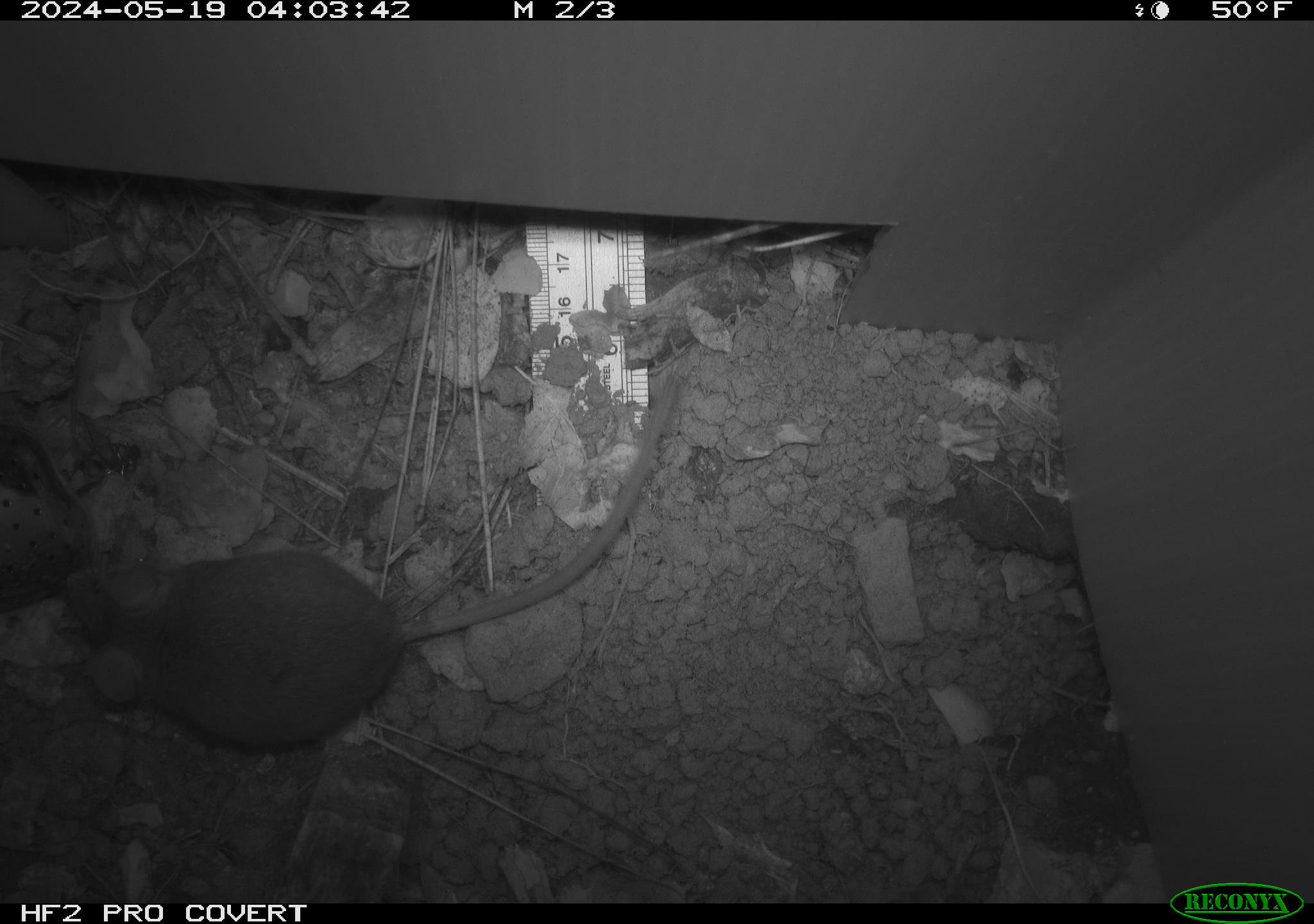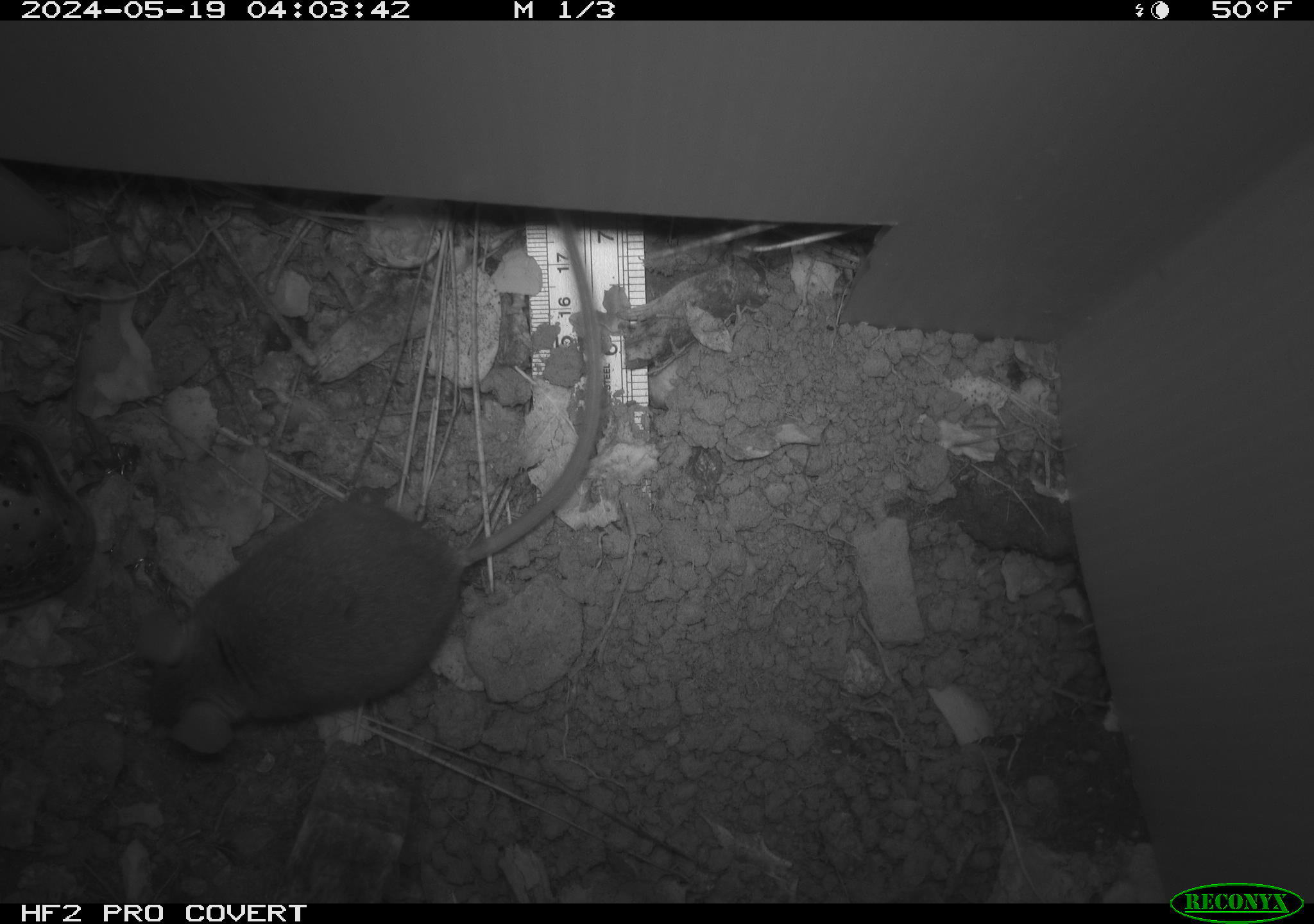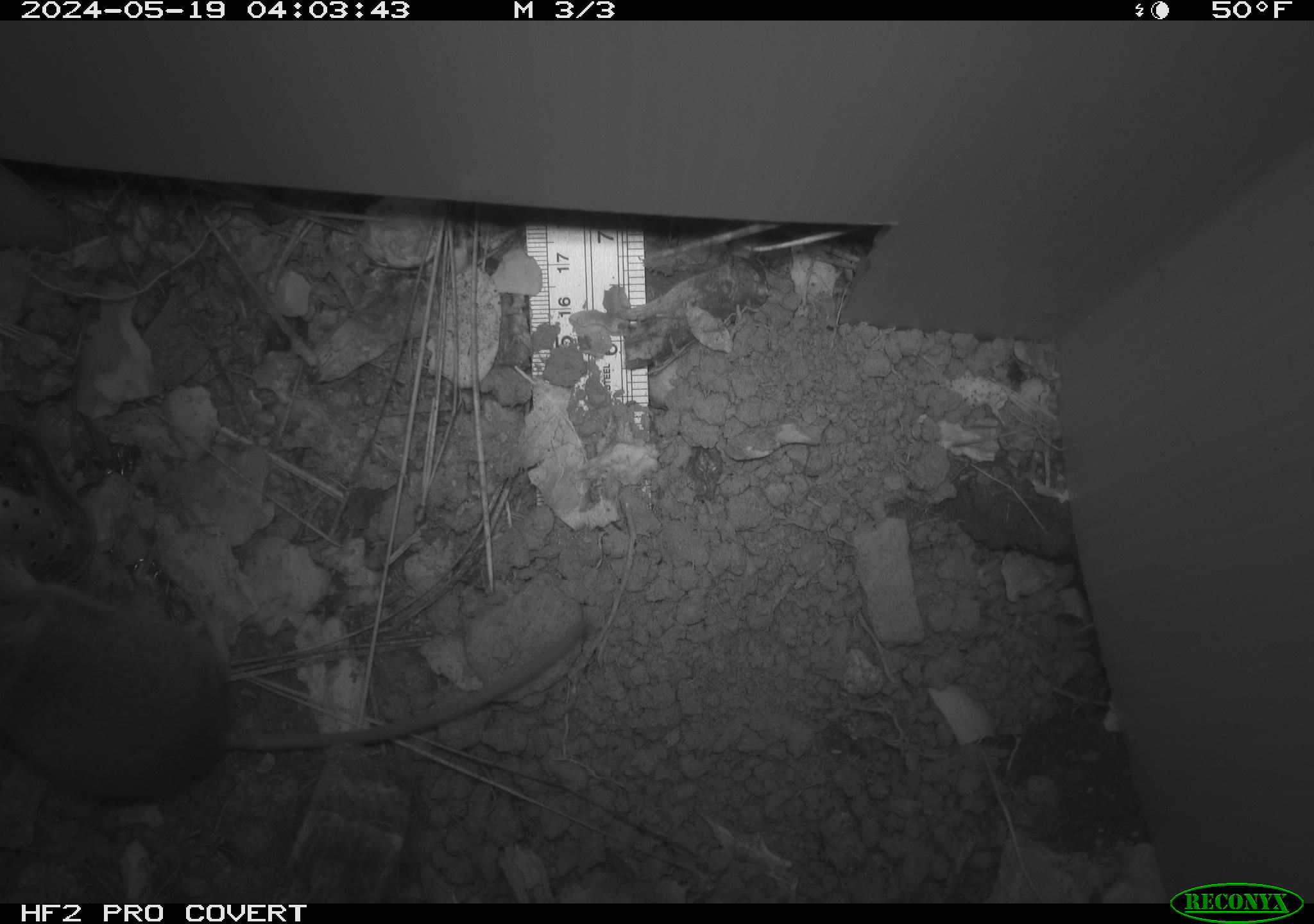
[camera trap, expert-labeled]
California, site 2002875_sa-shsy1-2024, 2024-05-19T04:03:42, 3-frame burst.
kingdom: Animalia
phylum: Chordata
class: Mammalia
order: Rodentia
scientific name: Rodentia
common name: rodent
Rodent (Rodentia).